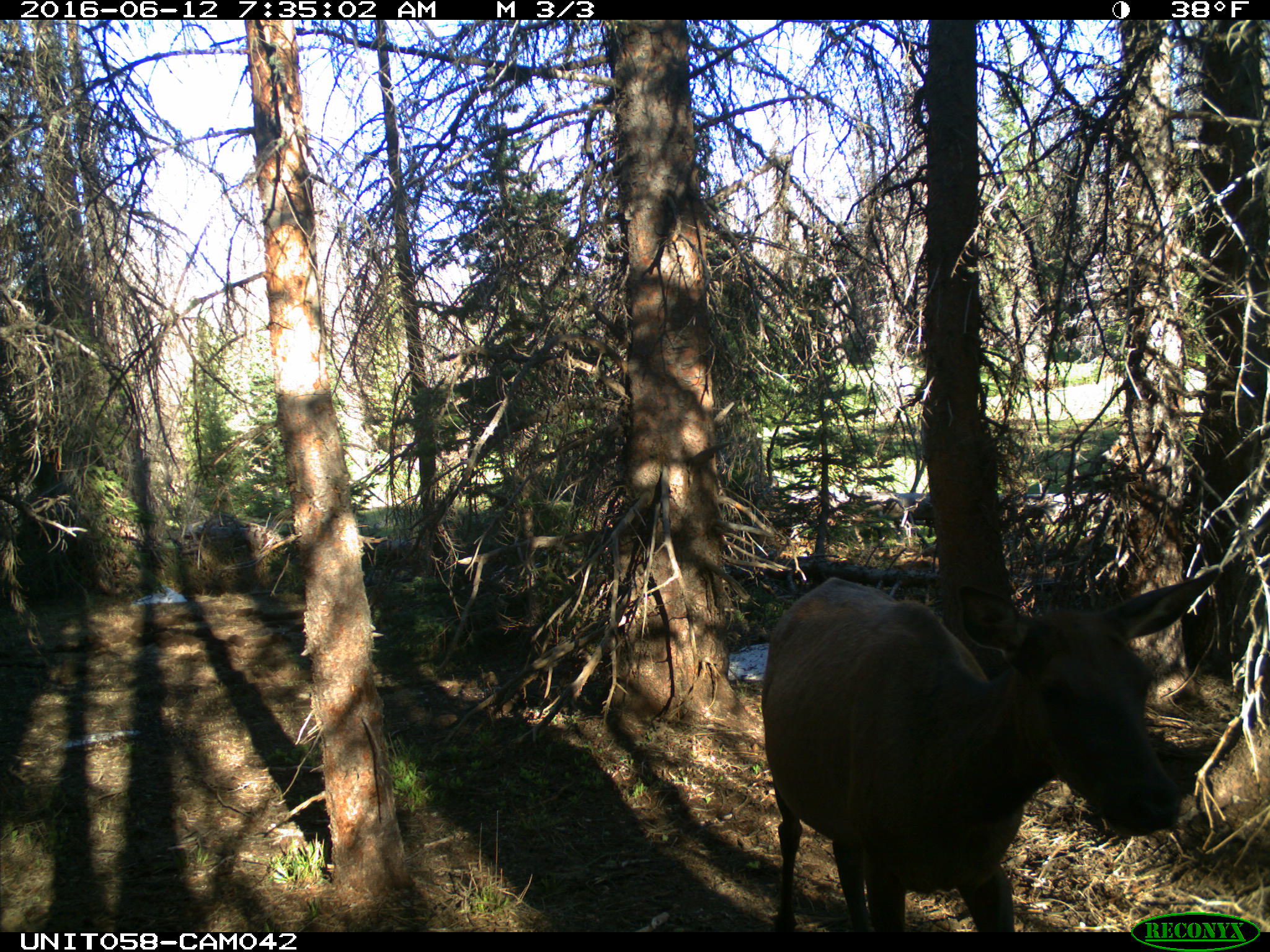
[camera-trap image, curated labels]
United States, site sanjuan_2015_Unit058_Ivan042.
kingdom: Animalia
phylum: Chordata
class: Mammalia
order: Artiodactyla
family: Cervidae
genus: Cervus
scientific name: Cervus elaphus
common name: red deer